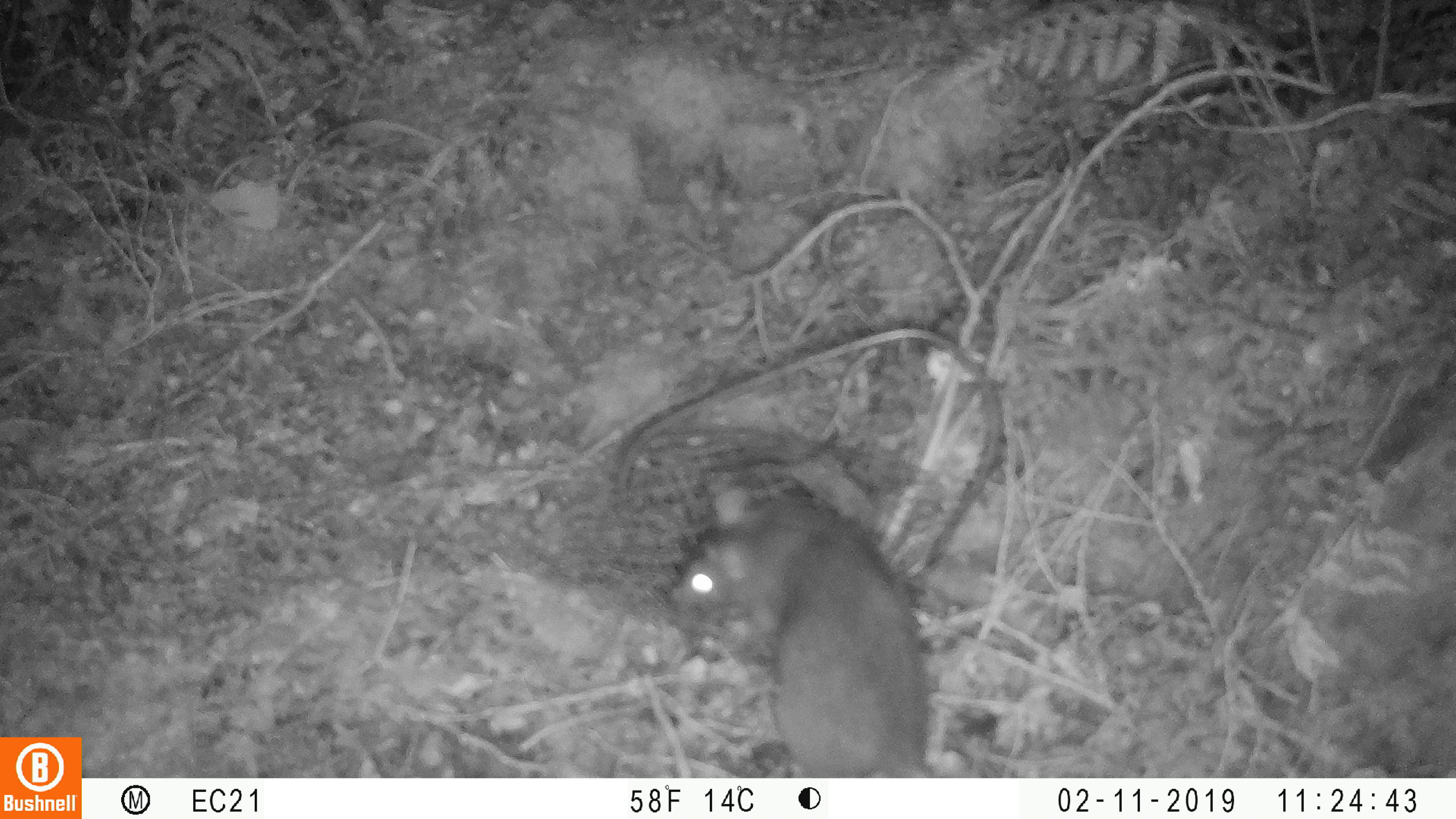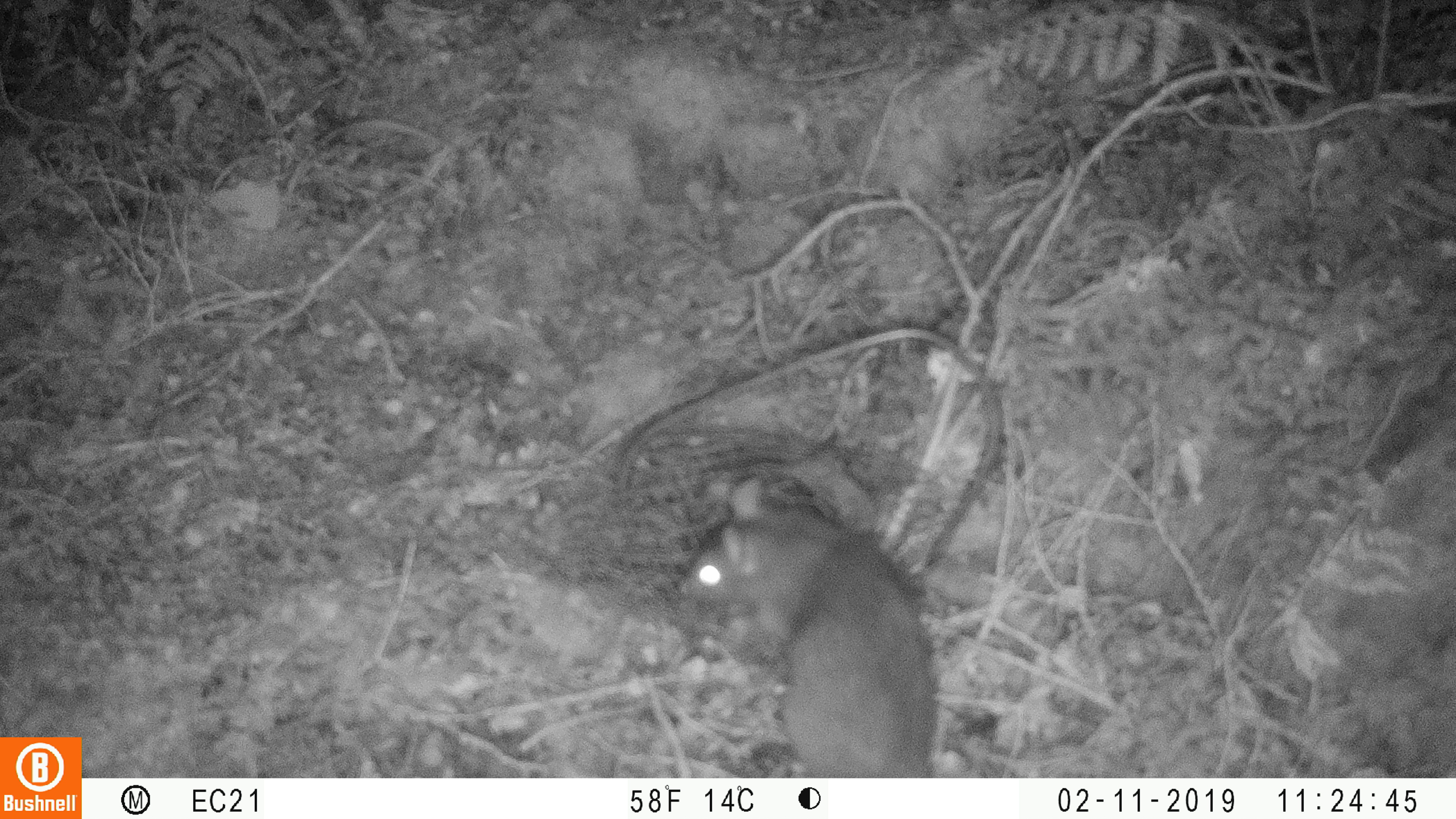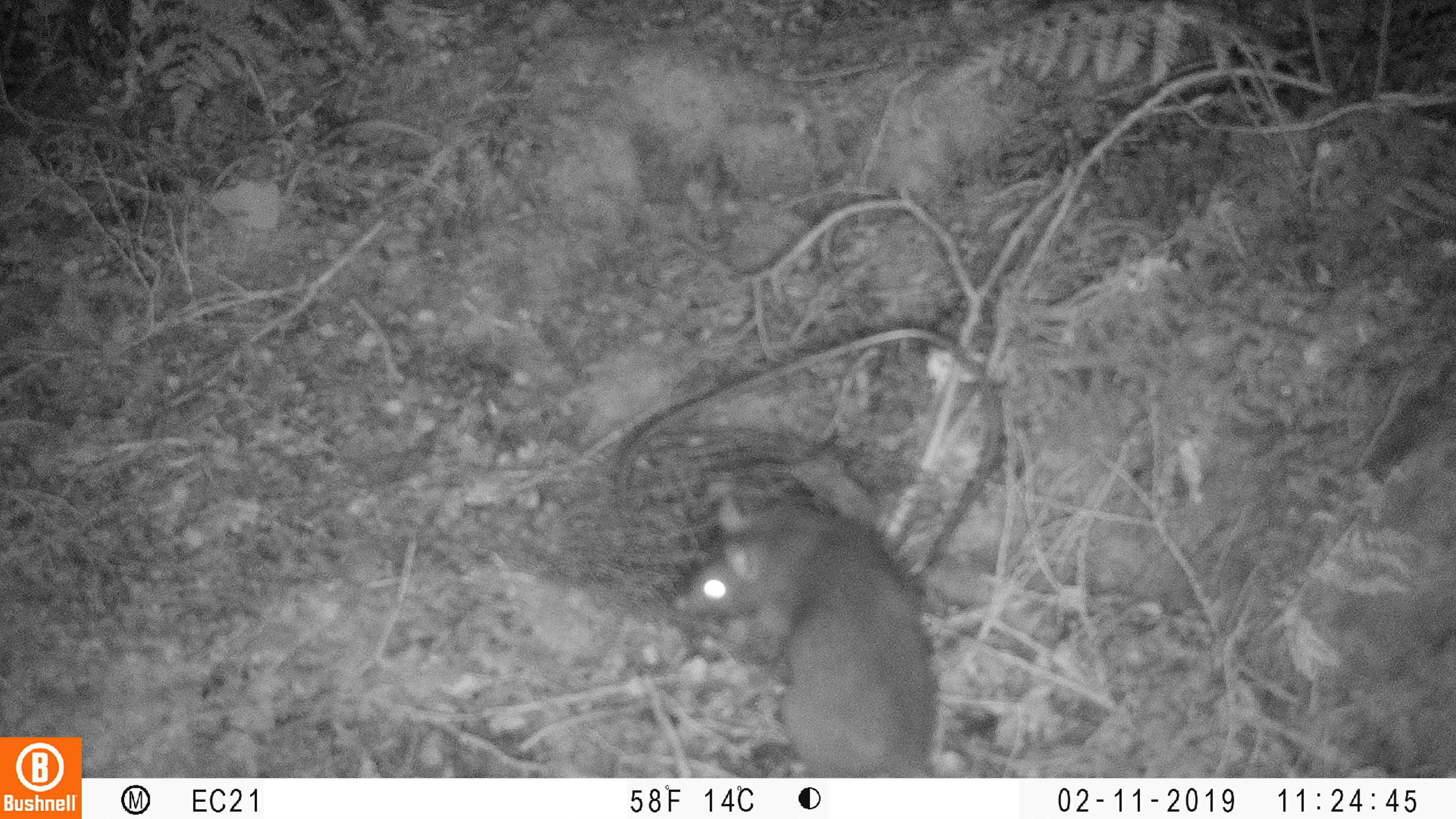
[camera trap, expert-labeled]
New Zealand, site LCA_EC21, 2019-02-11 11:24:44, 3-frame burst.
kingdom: Animalia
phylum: Chordata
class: Mammalia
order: Rodentia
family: Muridae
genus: Rattus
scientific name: Rattus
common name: rat